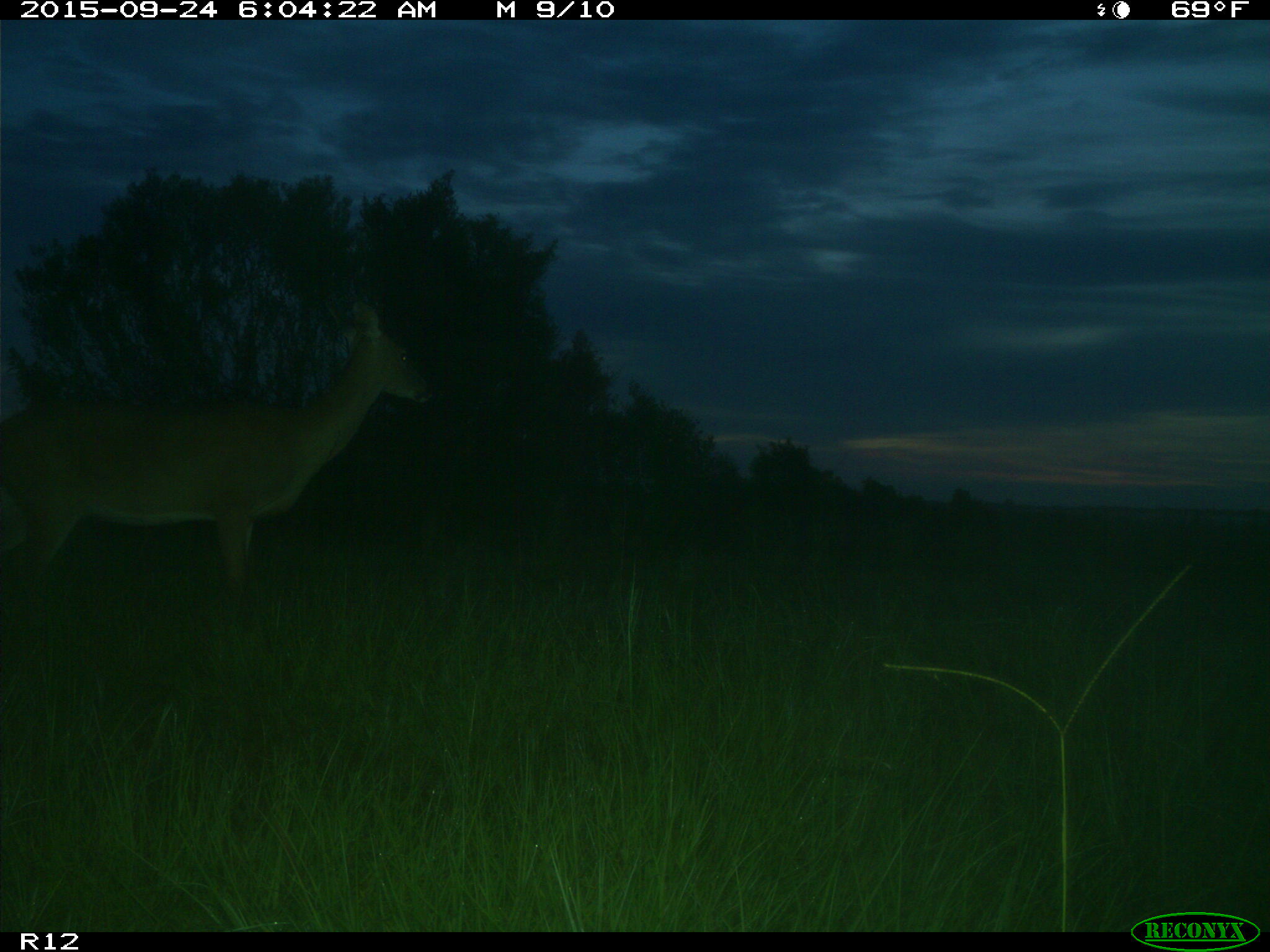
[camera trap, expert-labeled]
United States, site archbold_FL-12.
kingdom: Animalia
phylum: Chordata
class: Mammalia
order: Artiodactyla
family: Cervidae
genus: Odocoileus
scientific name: Odocoileus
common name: deer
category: unidentified deer